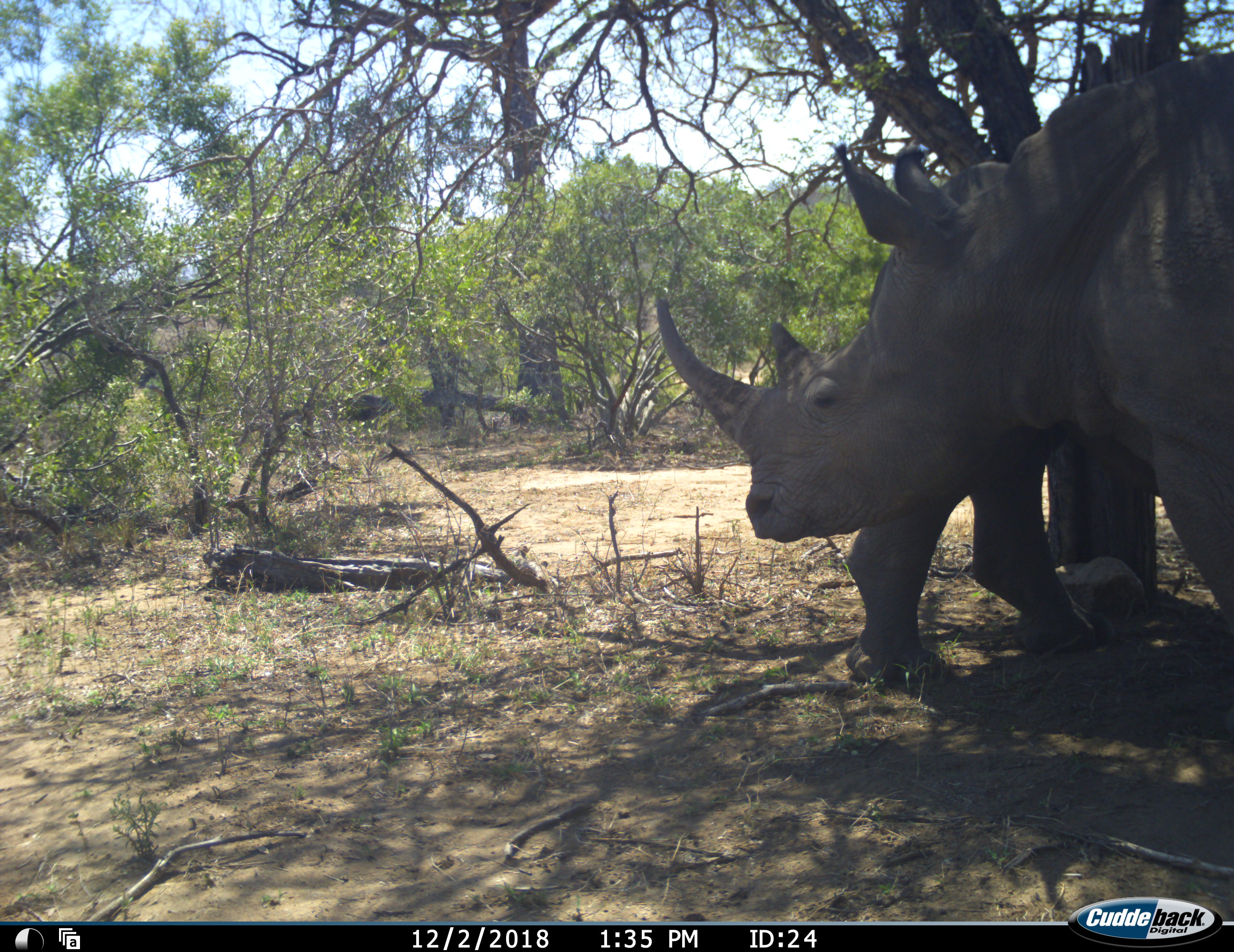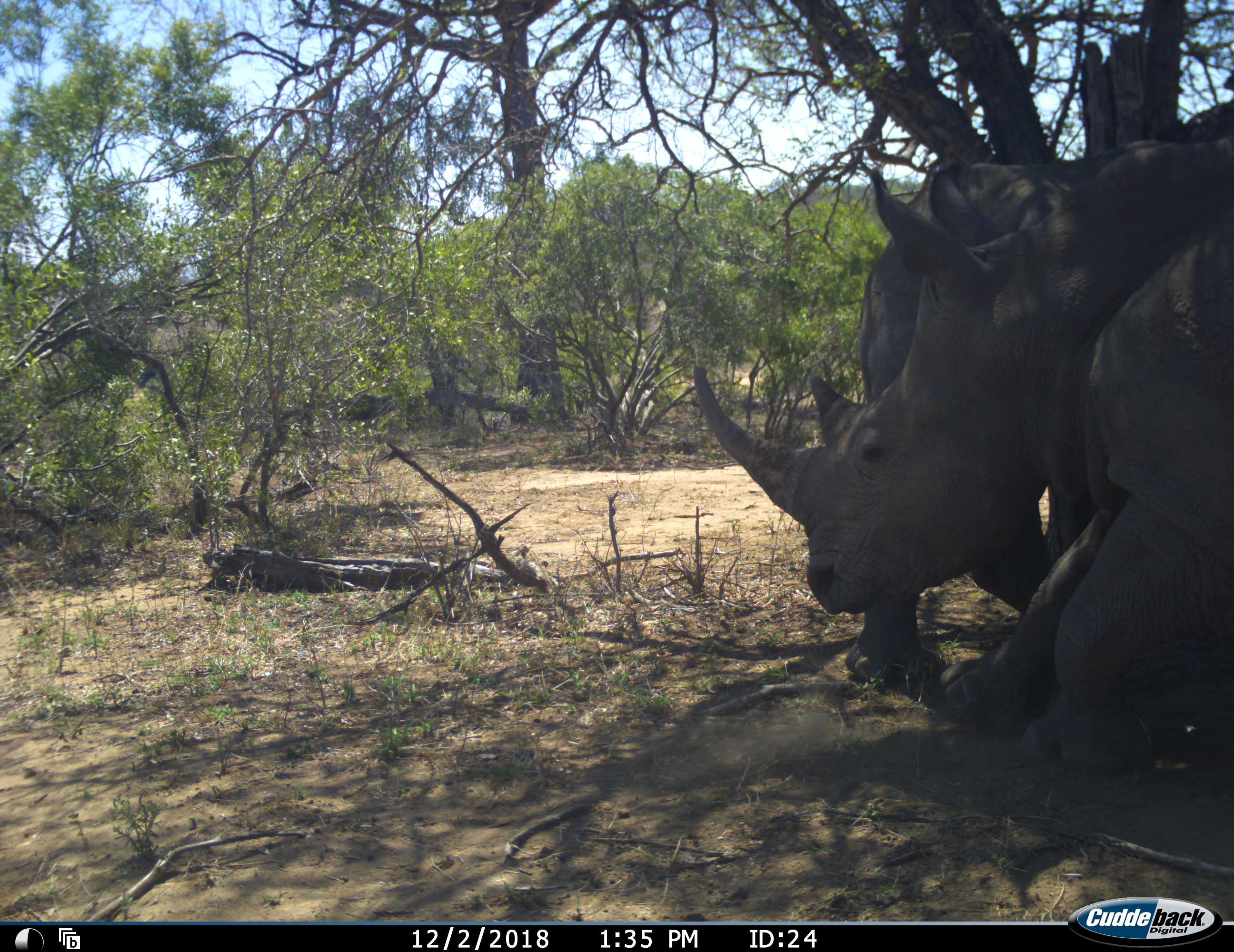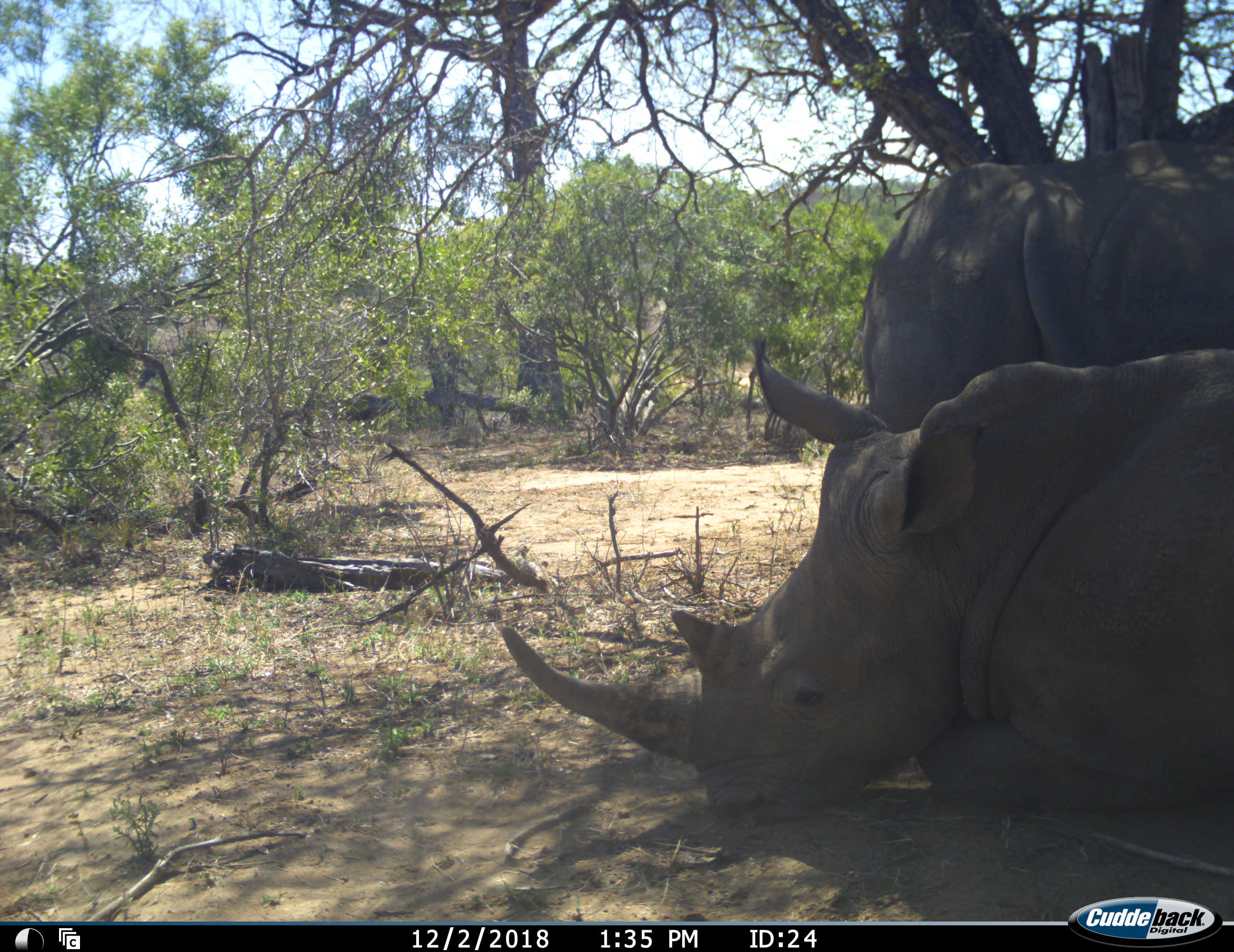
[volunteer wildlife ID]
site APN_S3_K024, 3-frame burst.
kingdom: Animalia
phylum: Chordata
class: Mammalia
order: Perissodactyla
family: Rhinocerotidae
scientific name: Rhinocerotidae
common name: unknown rhinoceros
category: rhinocerosunknown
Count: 2.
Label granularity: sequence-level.